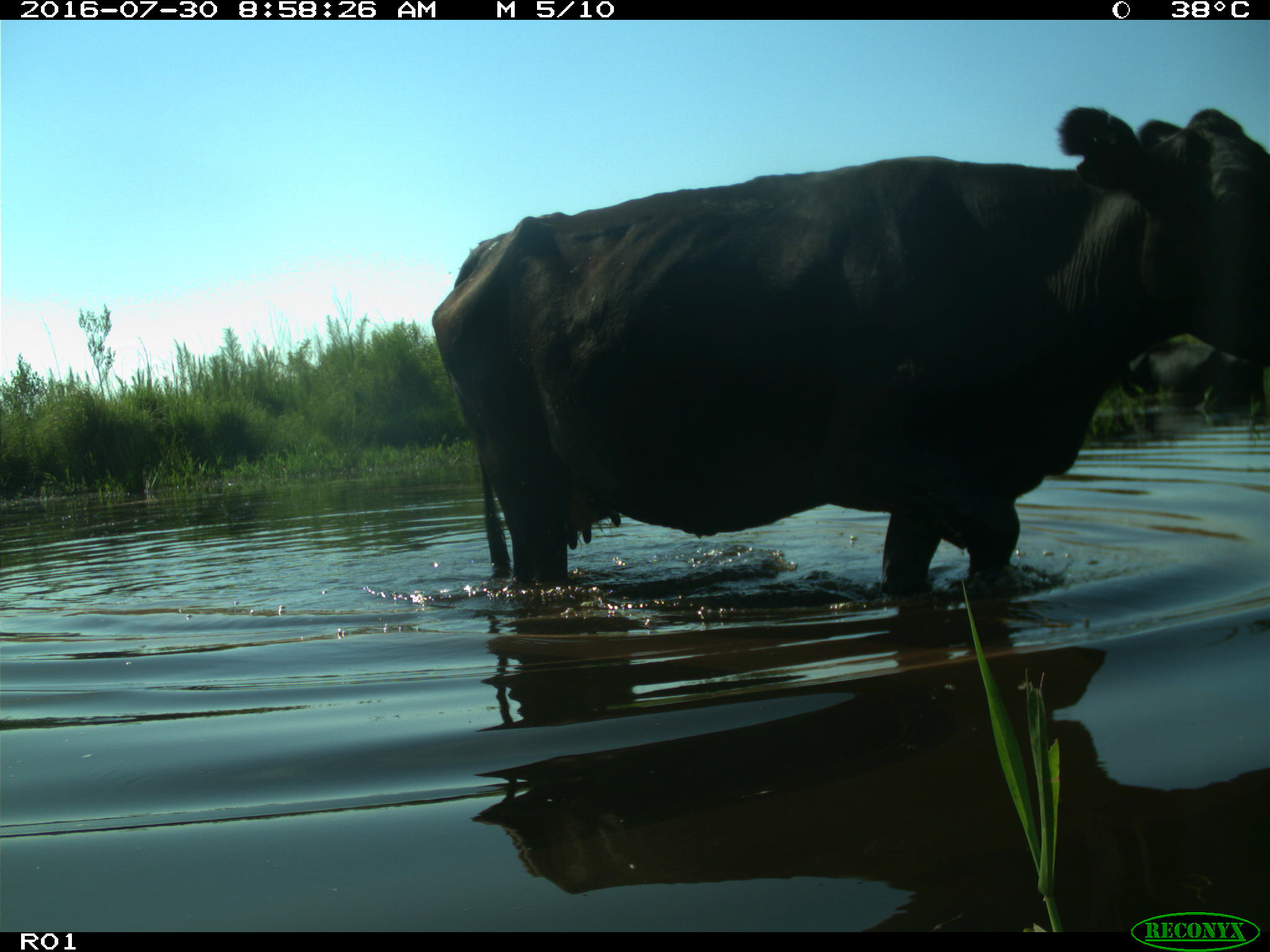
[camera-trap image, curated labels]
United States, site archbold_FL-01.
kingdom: Animalia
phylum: Chordata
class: Mammalia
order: Artiodactyla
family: Bovidae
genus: Bos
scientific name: Bos taurus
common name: domestic cow